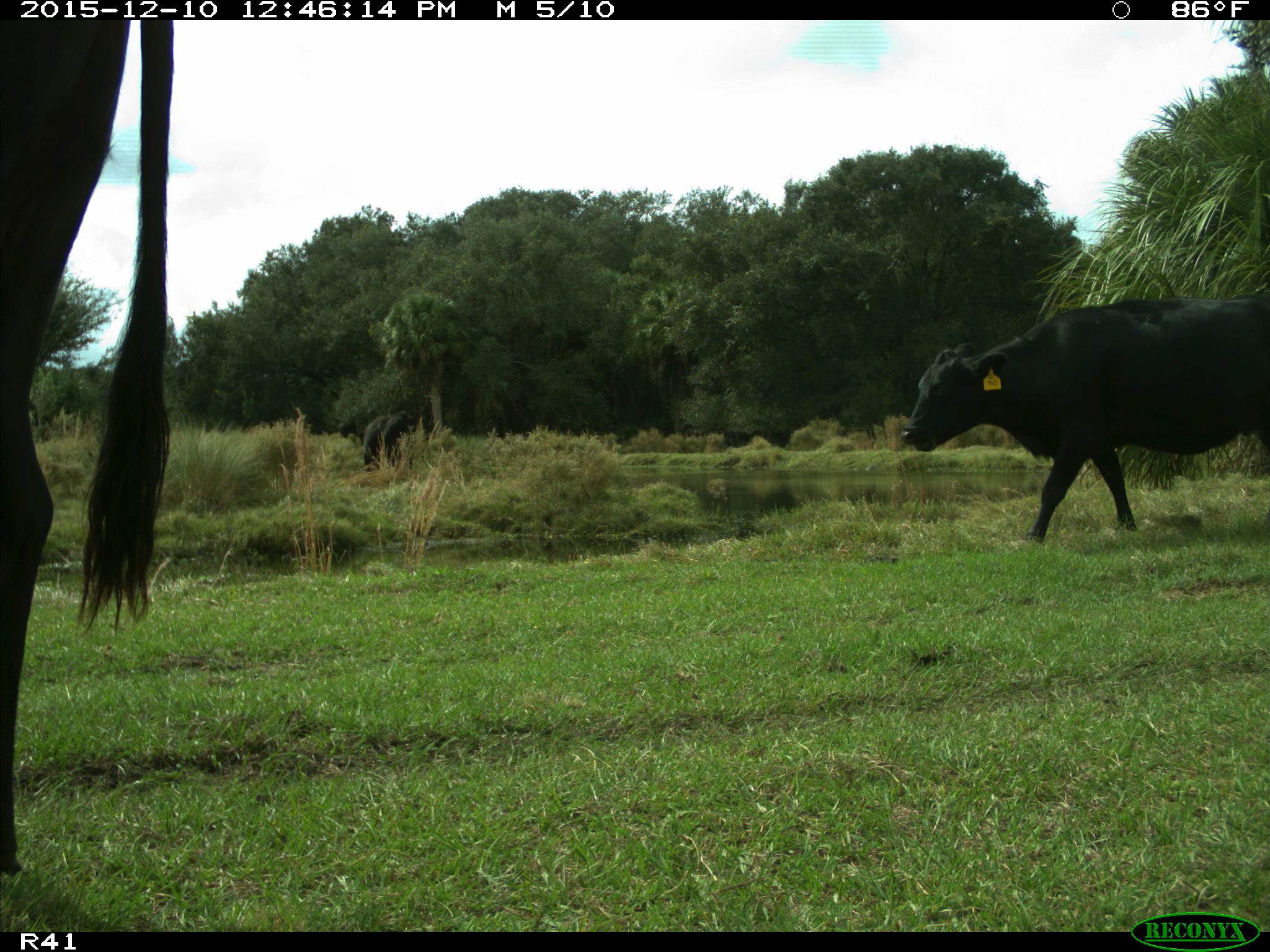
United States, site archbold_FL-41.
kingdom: Animalia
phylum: Chordata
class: Mammalia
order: Artiodactyla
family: Bovidae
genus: Bos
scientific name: Bos taurus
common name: domestic cow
Bos taurus (domestic cow).